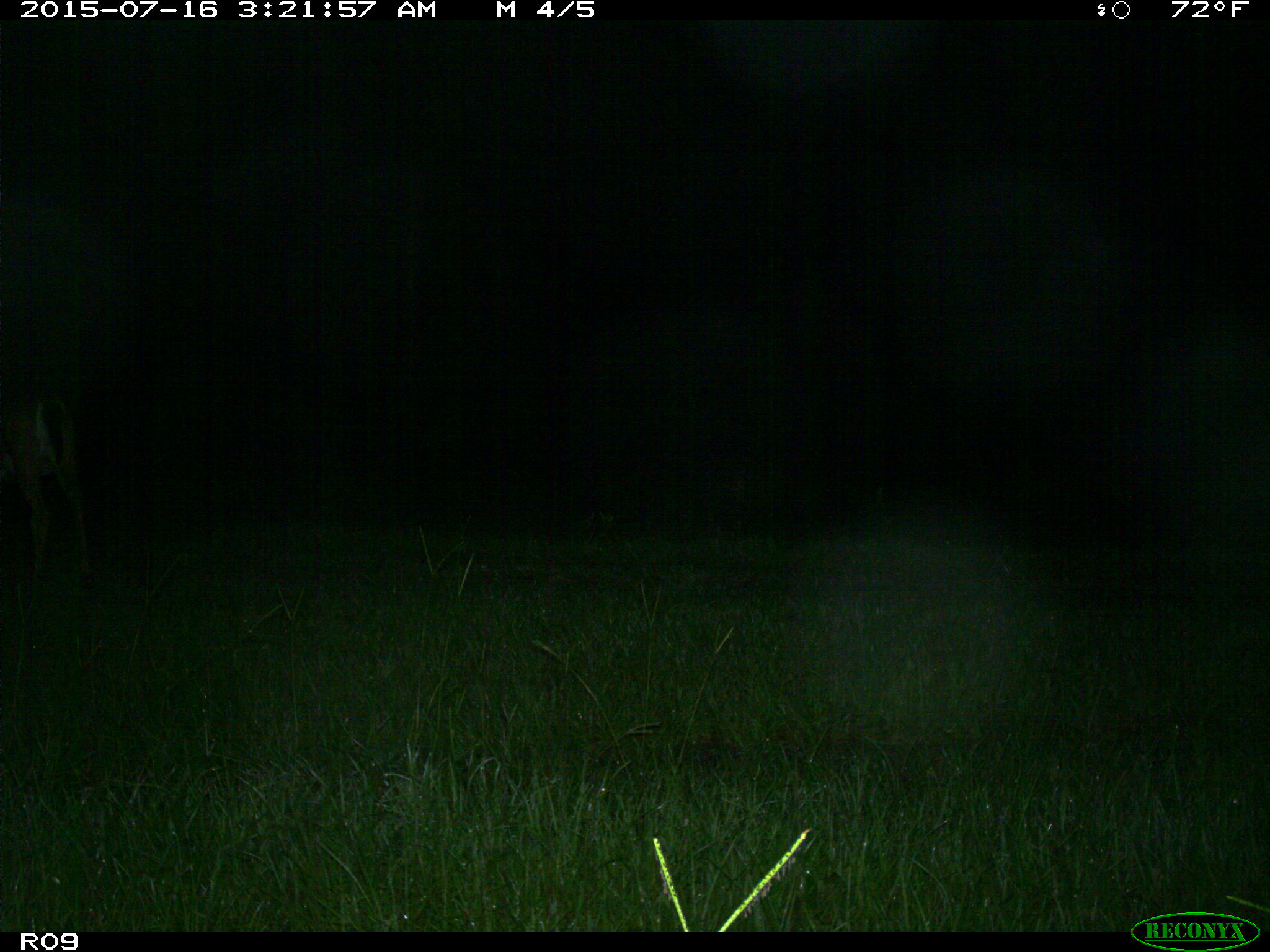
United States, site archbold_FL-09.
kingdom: Animalia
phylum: Chordata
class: Mammalia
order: Artiodactyla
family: Cervidae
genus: Odocoileus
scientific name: Odocoileus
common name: deer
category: unidentified deer